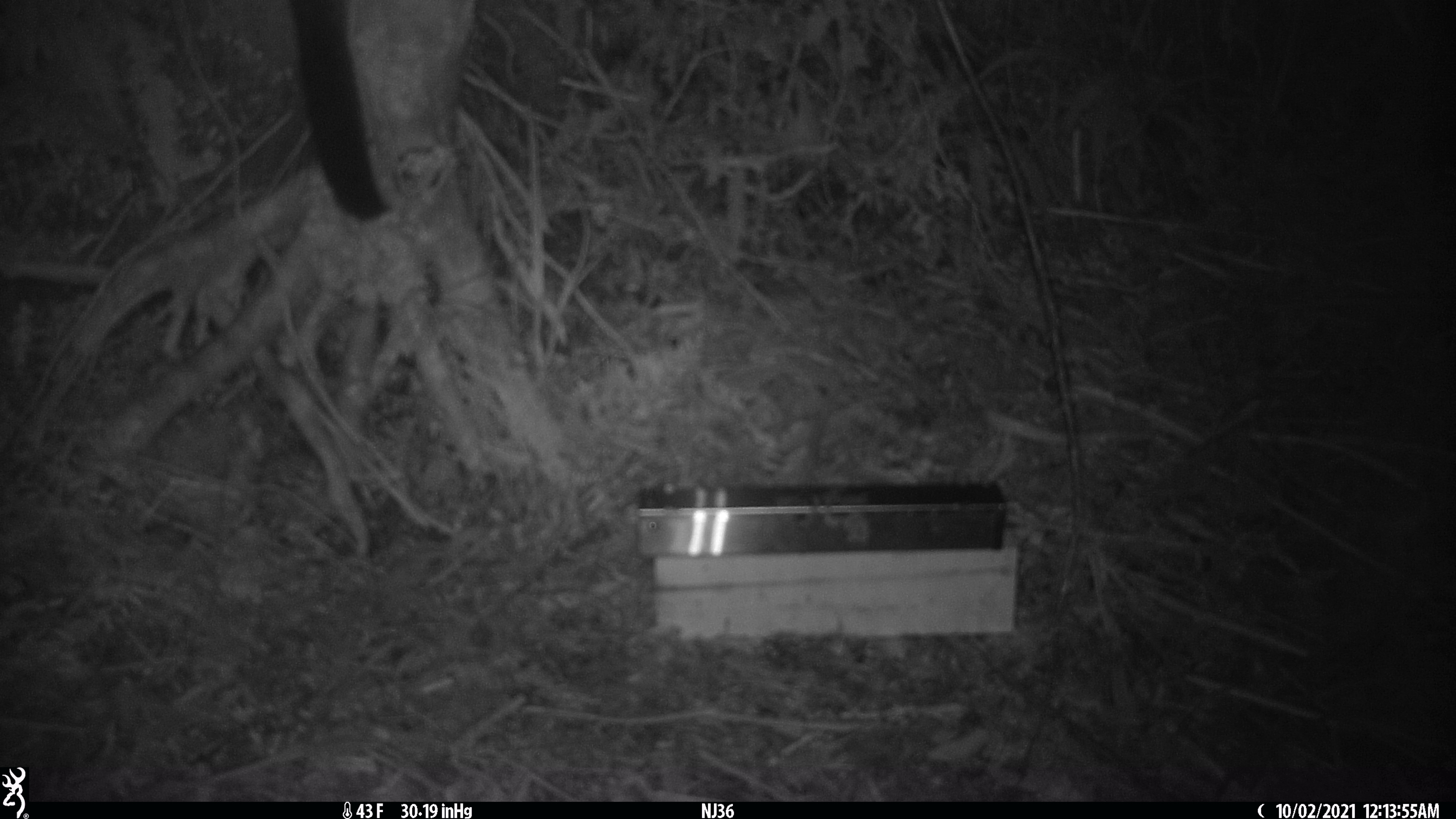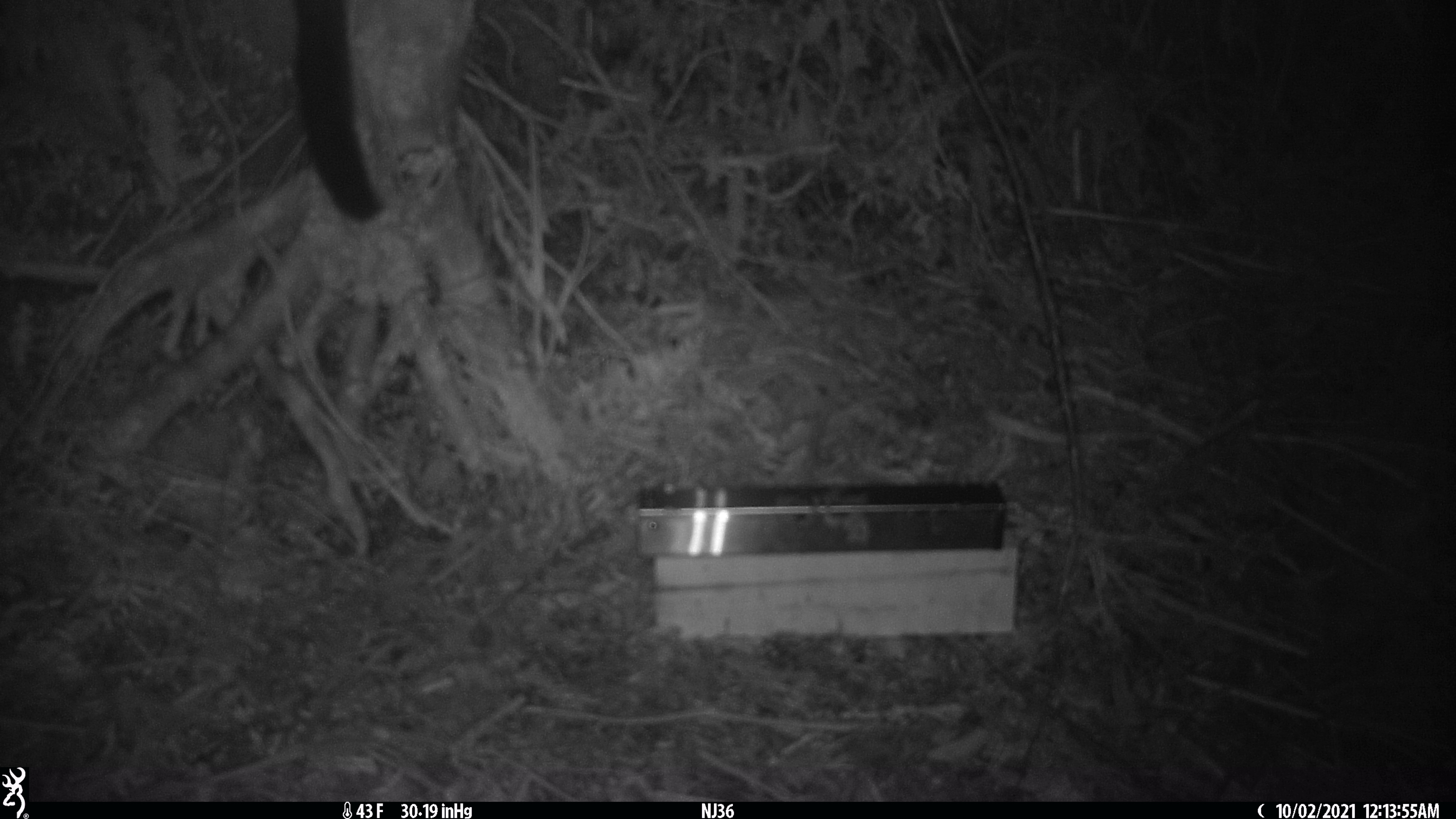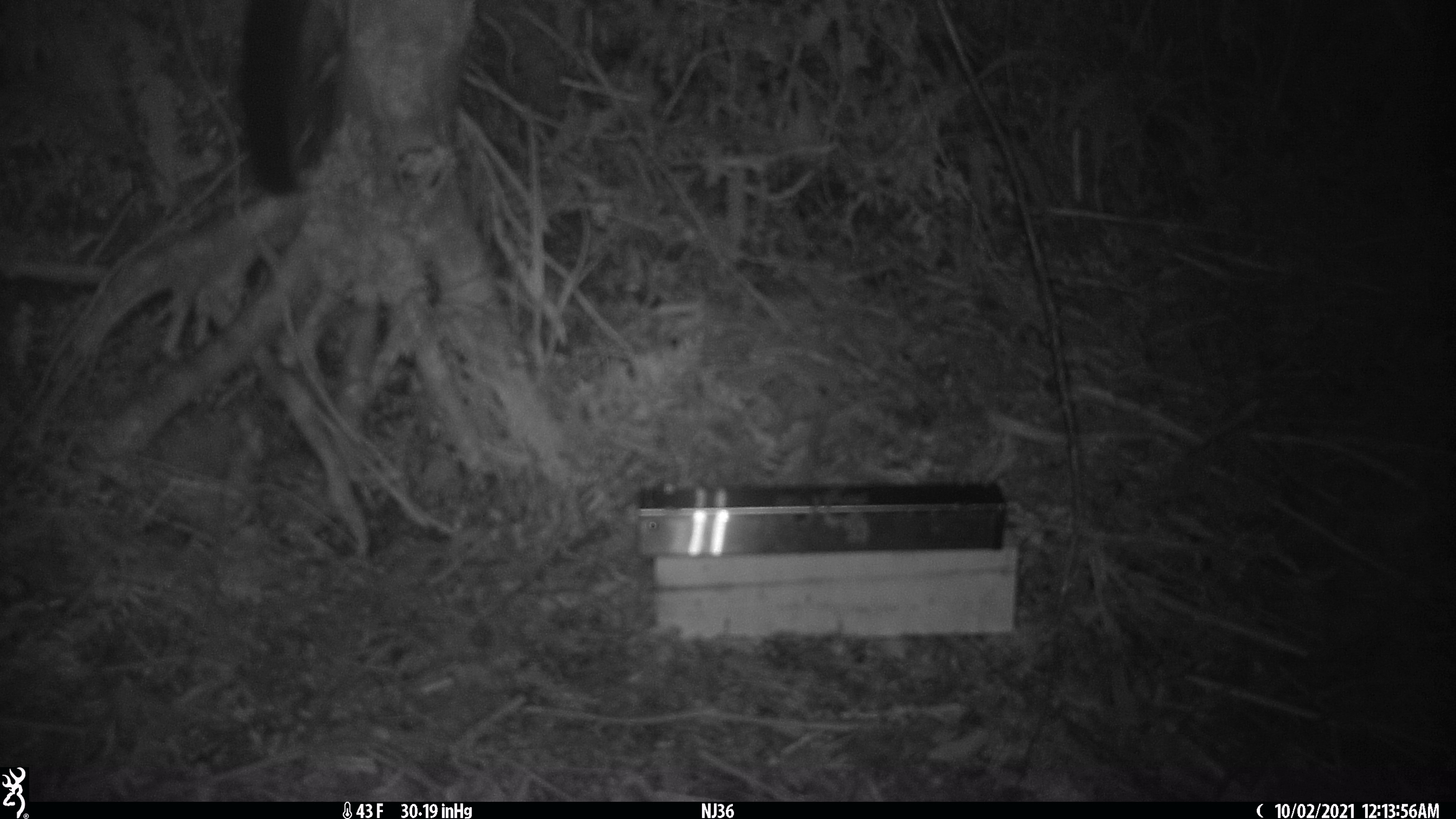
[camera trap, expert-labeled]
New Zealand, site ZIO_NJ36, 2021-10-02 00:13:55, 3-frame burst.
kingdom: Animalia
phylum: Chordata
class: Mammalia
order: Diprotodontia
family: Phalangeridae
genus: Trichosurus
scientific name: Trichosurus vulpecula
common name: common brushtail possum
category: possum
Possum (common brushtail possum) (Trichosurus vulpecula).